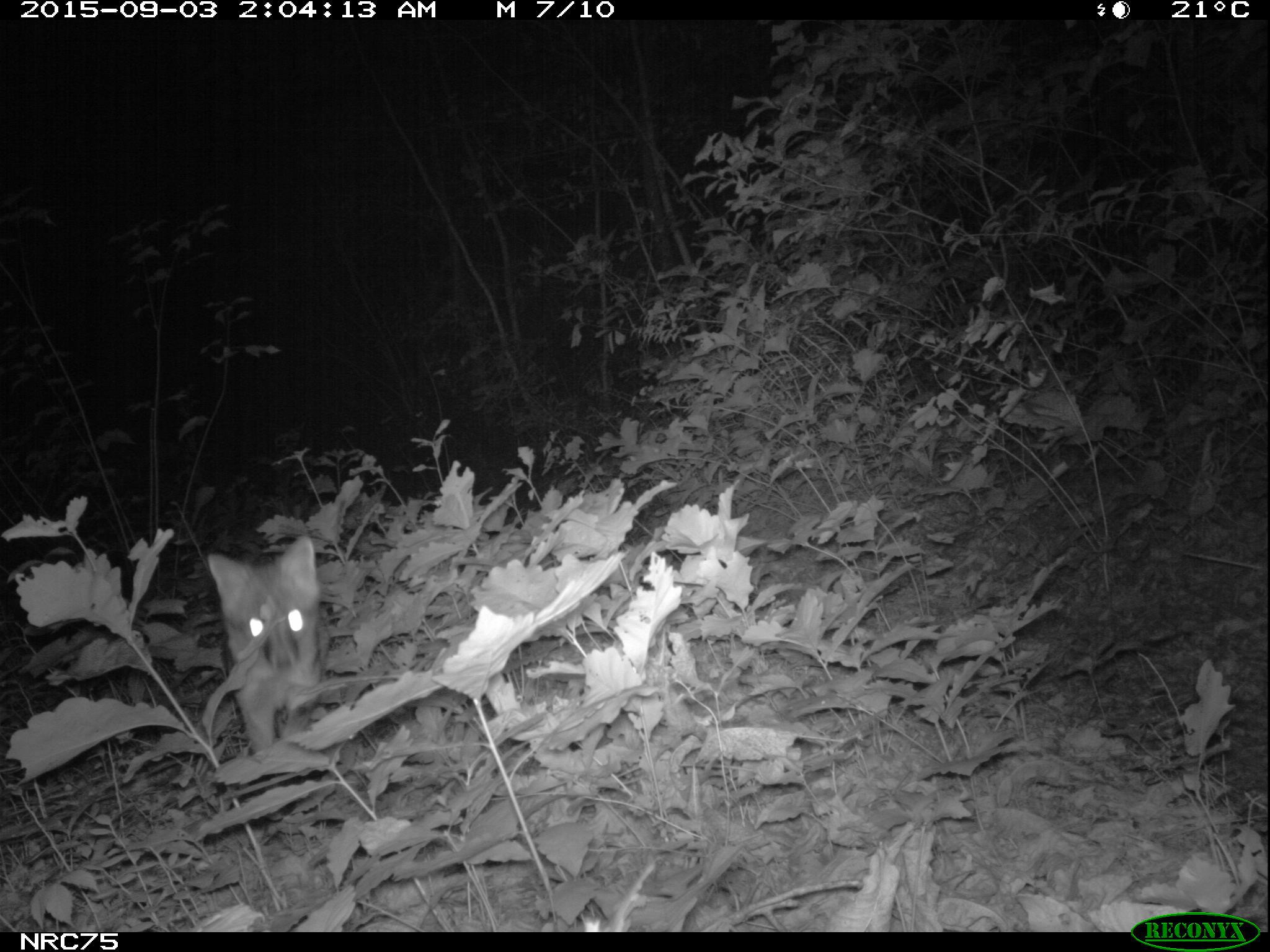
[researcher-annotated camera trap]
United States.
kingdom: Animalia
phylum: Chordata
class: Mammalia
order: Carnivora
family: Canidae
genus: Urocyon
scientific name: Urocyon cinereoargenteus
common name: gray fox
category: Grey Fox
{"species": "Grey Fox (gray fox) (Urocyon cinereoargenteus)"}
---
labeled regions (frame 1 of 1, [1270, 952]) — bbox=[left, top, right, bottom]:
Grey Fox: bbox=[178, 538, 344, 757]